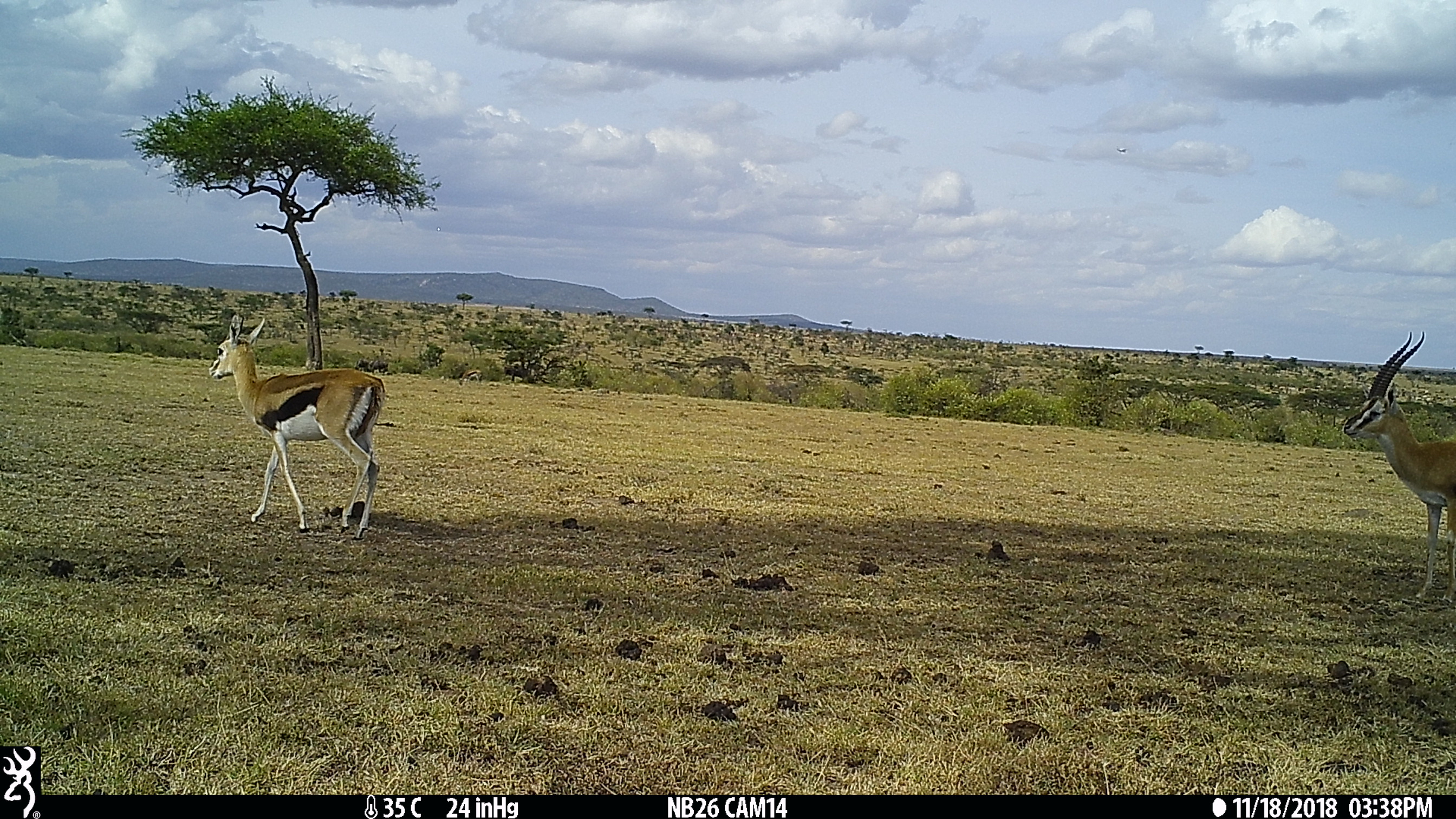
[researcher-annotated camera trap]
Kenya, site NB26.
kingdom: Animalia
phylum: Chordata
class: Mammalia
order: Artiodactyla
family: Bovidae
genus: Eudorcas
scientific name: Eudorcas thomsonii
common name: thomon's gazelle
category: gazelle thomsons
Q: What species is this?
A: Gazelle thomsons (thomon's gazelle) (Eudorcas thomsonii).